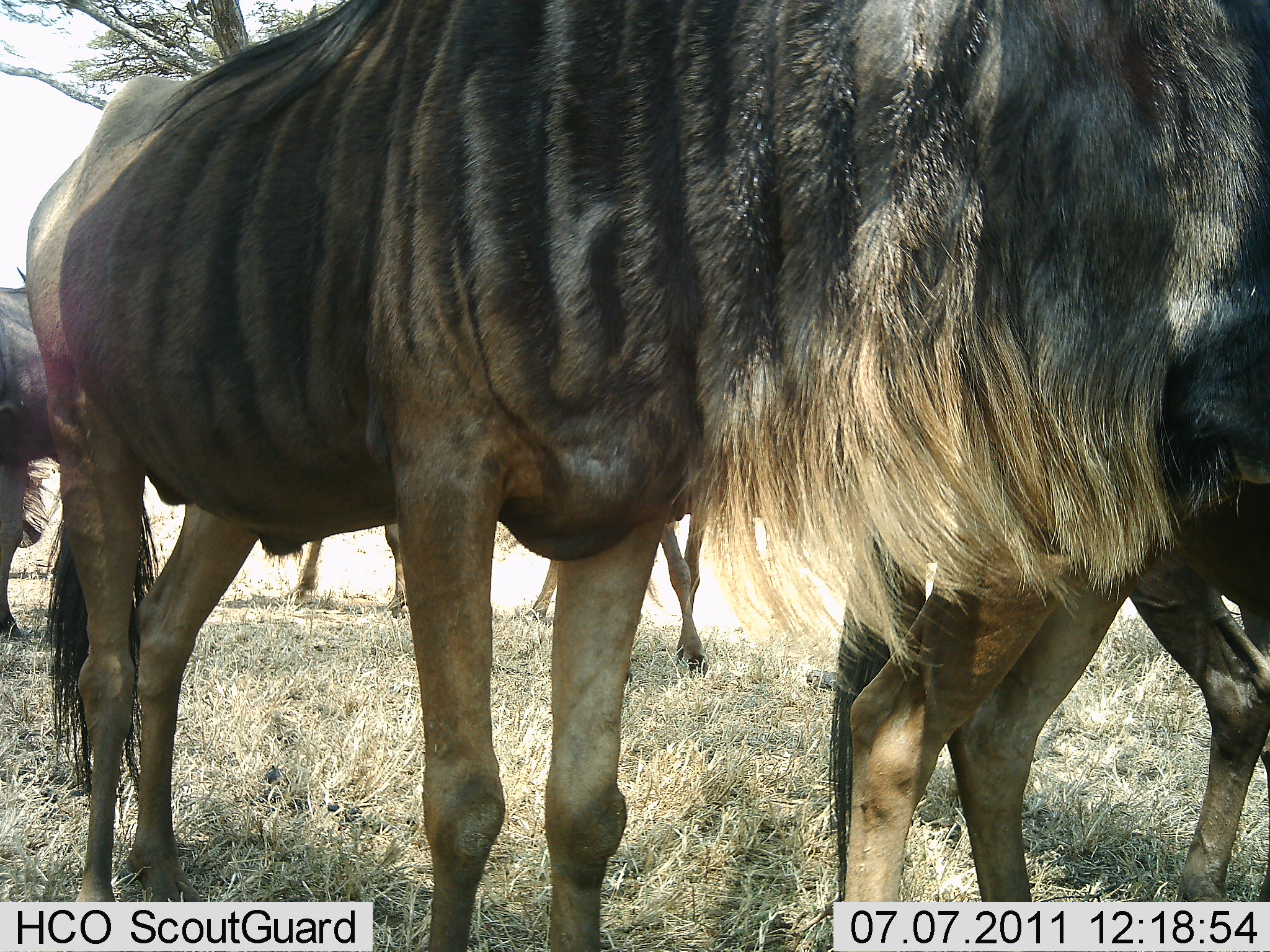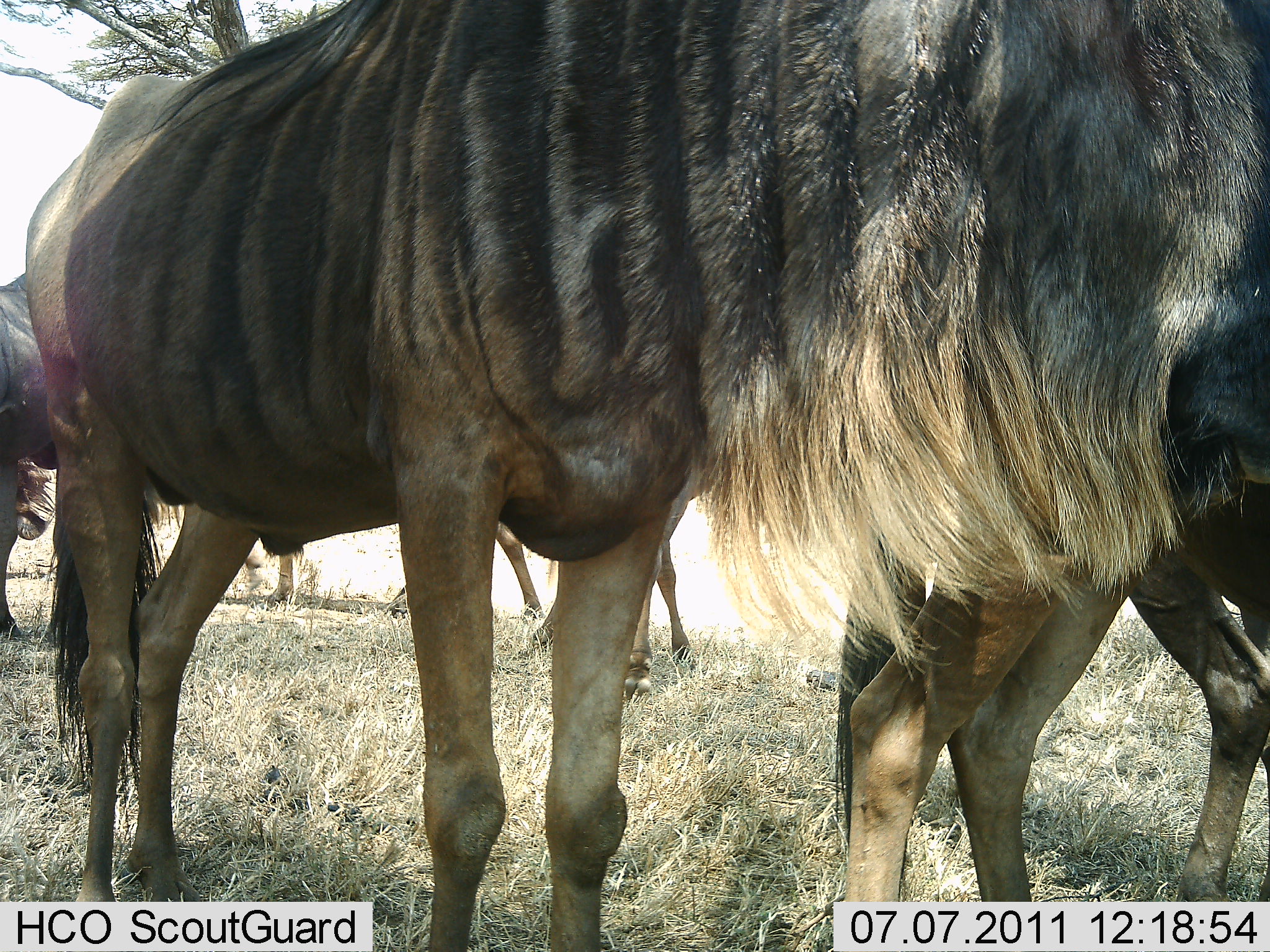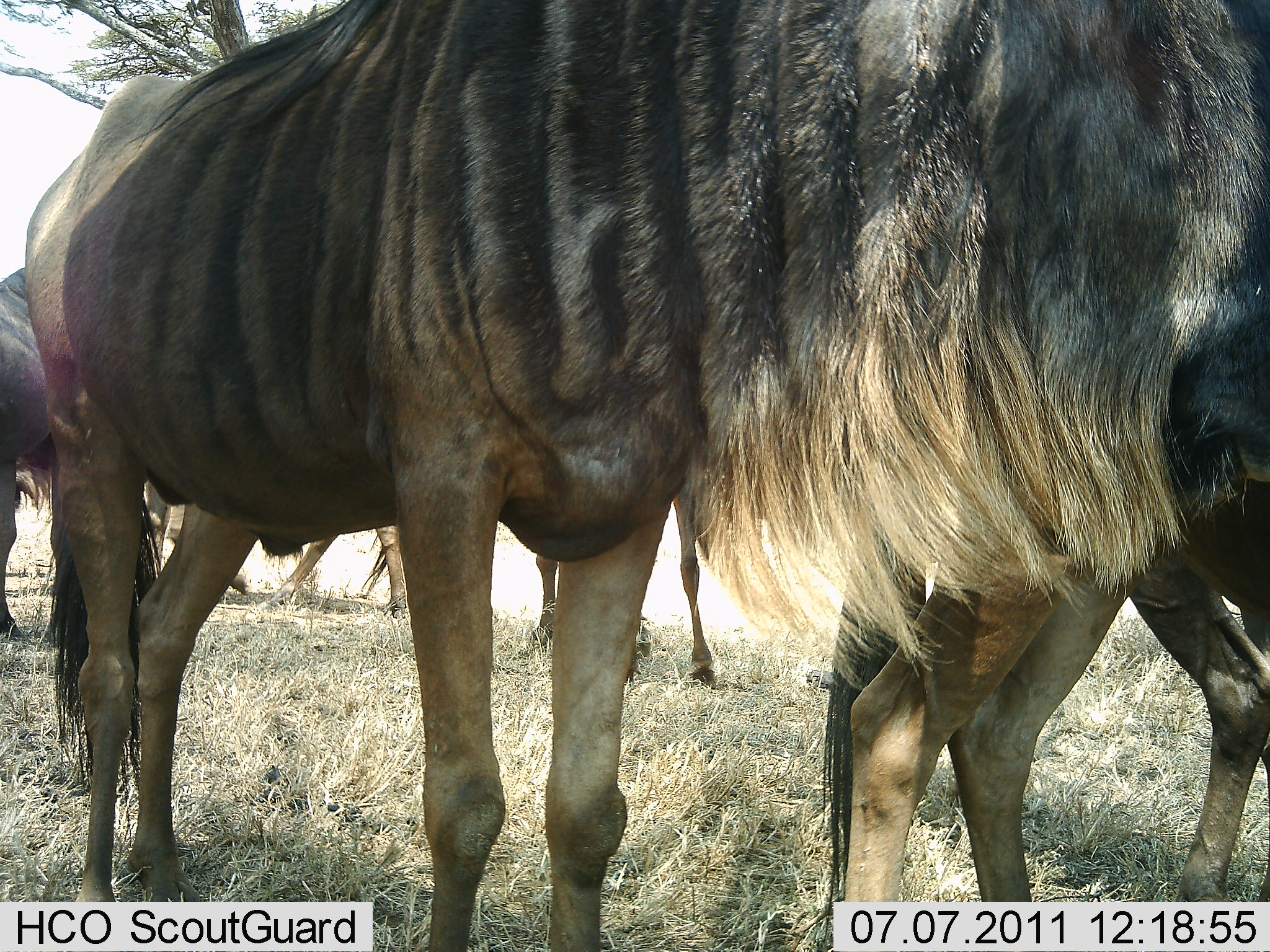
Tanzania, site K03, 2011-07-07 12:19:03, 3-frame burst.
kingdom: Animalia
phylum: Chordata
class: Mammalia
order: Artiodactyla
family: Bovidae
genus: Connochaetes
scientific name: Connochaetes taurinus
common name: blue wildebeest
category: wildebeest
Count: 5.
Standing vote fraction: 80%.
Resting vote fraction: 10%.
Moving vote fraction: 40%.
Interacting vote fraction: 0%.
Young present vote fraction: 0%.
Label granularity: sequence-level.